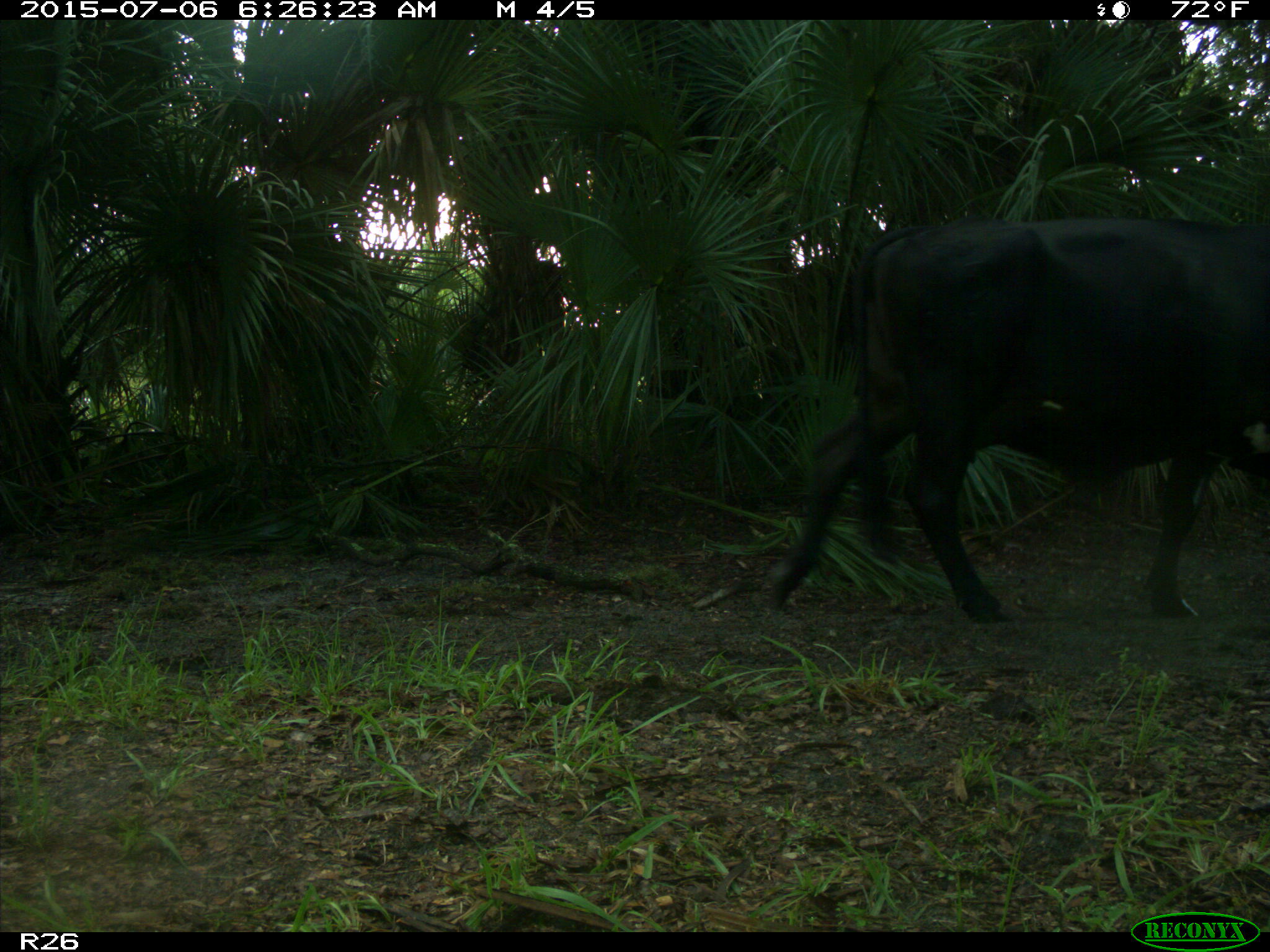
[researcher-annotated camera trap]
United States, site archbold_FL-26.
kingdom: Animalia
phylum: Chordata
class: Mammalia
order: Artiodactyla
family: Bovidae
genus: Bos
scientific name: Bos taurus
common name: domestic cow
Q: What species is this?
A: Bos taurus (domestic cow).